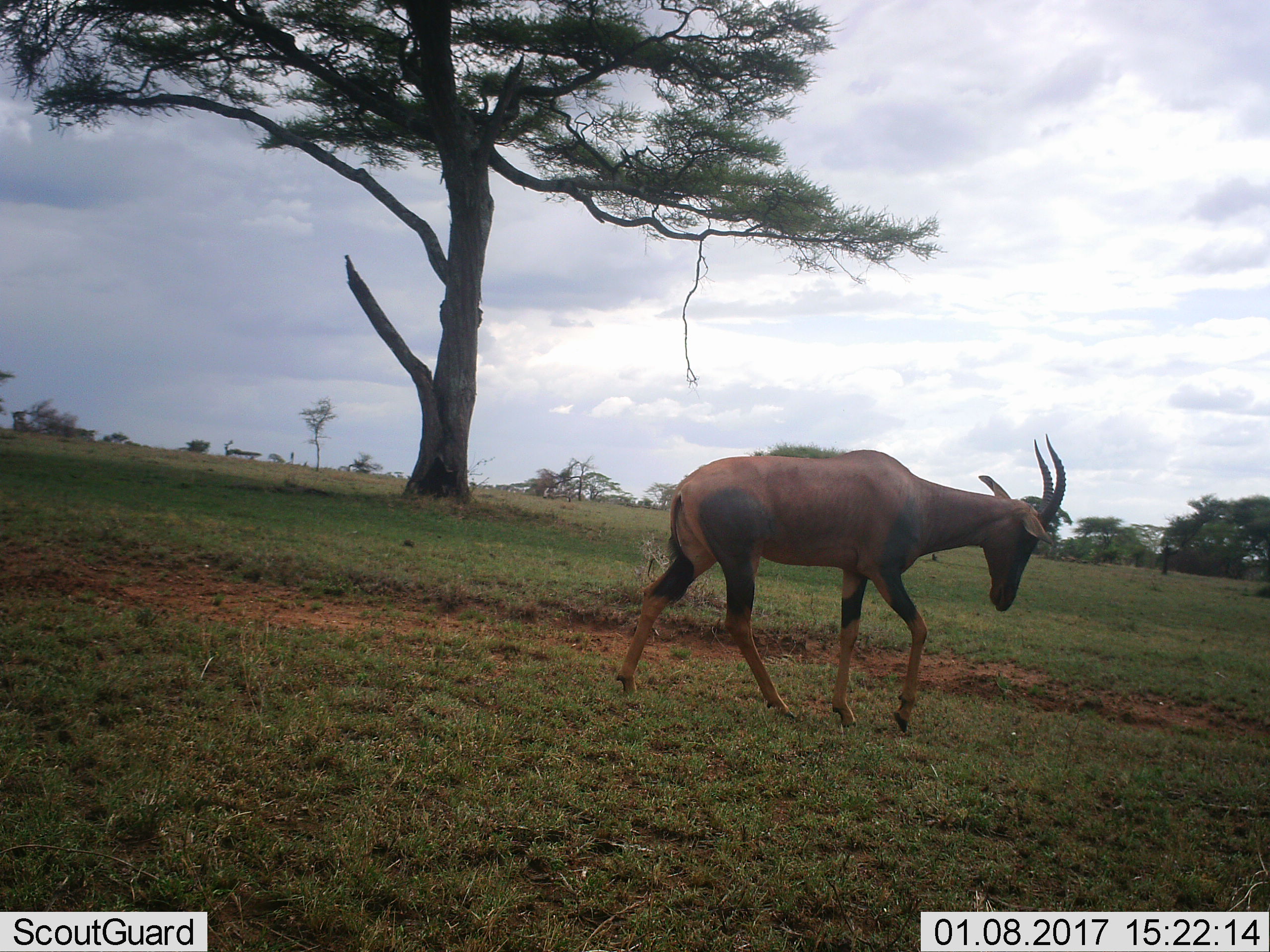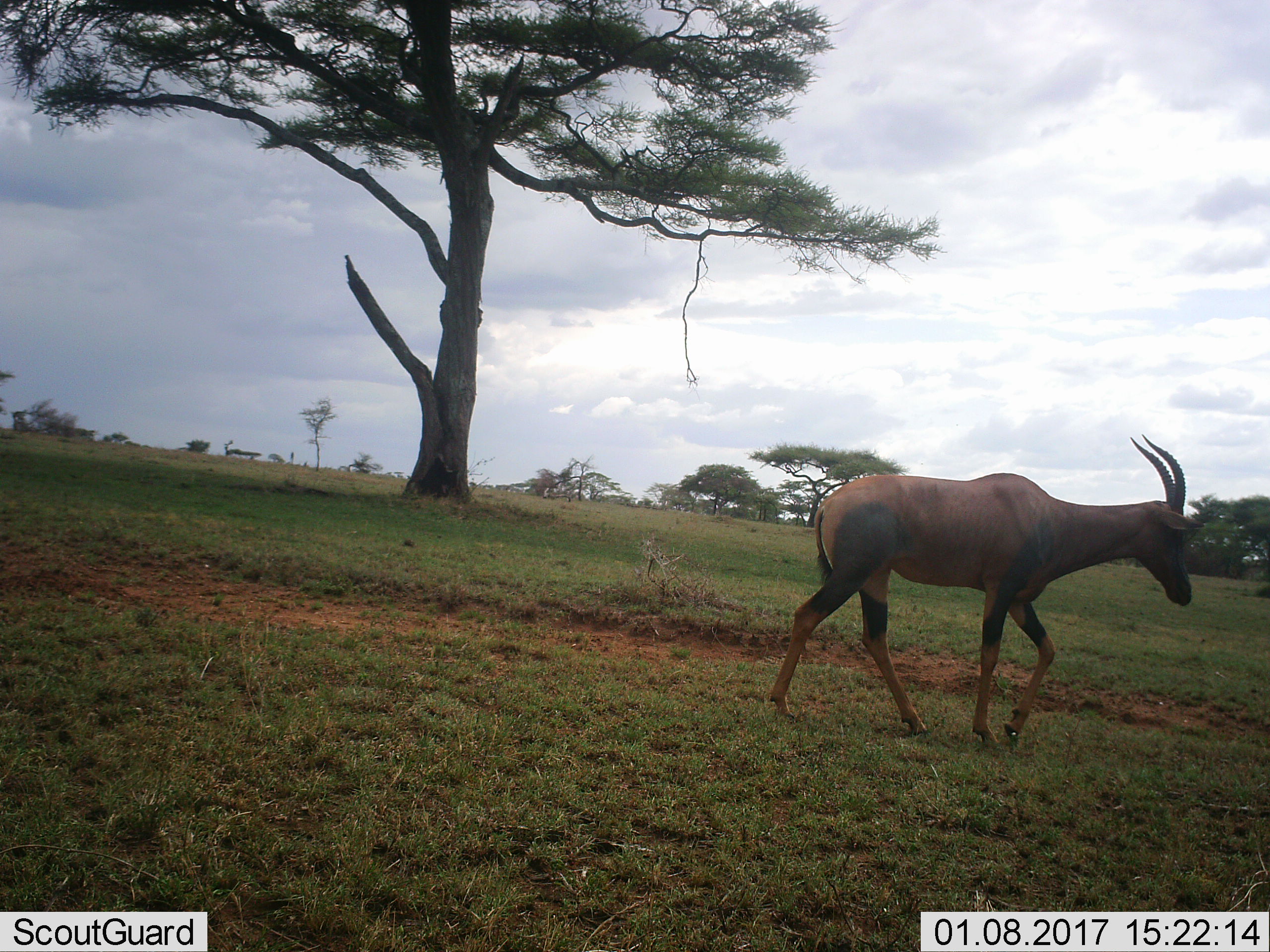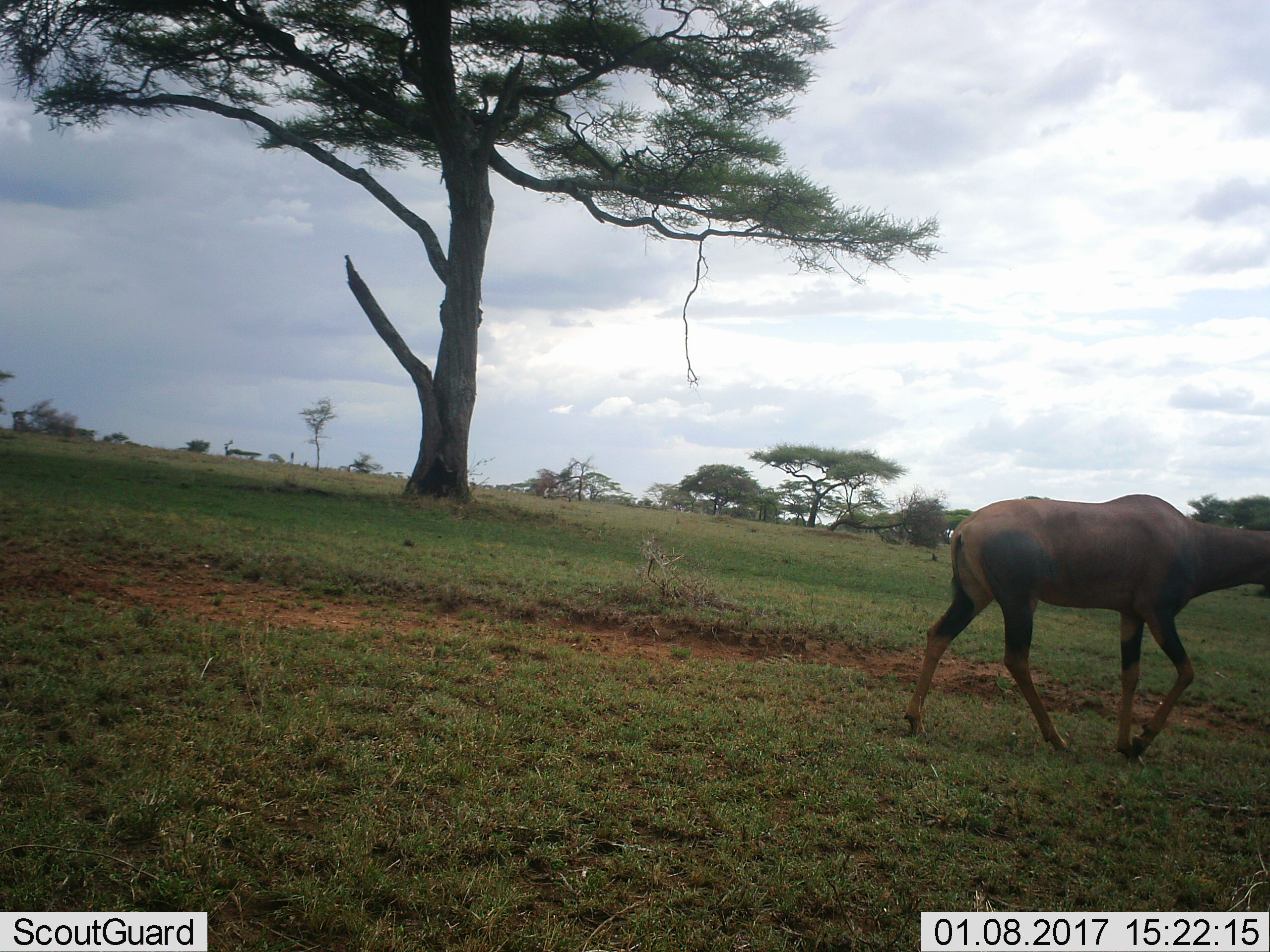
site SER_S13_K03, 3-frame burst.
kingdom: Animalia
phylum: Chordata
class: Mammalia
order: Artiodactyla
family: Bovidae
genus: Damaliscus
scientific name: Damaliscus lunatus jimela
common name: topi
Topi (Damaliscus lunatus jimela), count 1. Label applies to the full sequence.